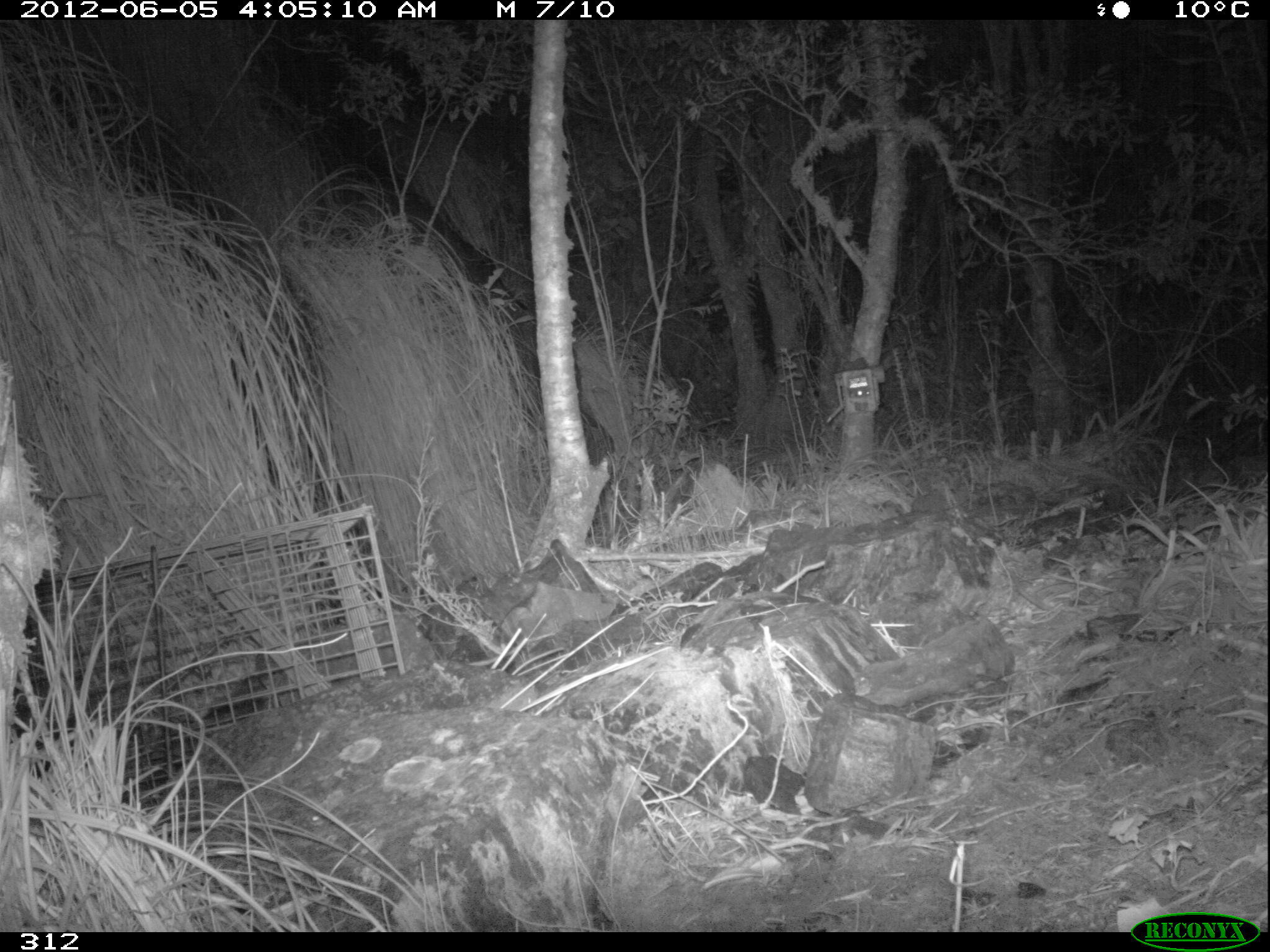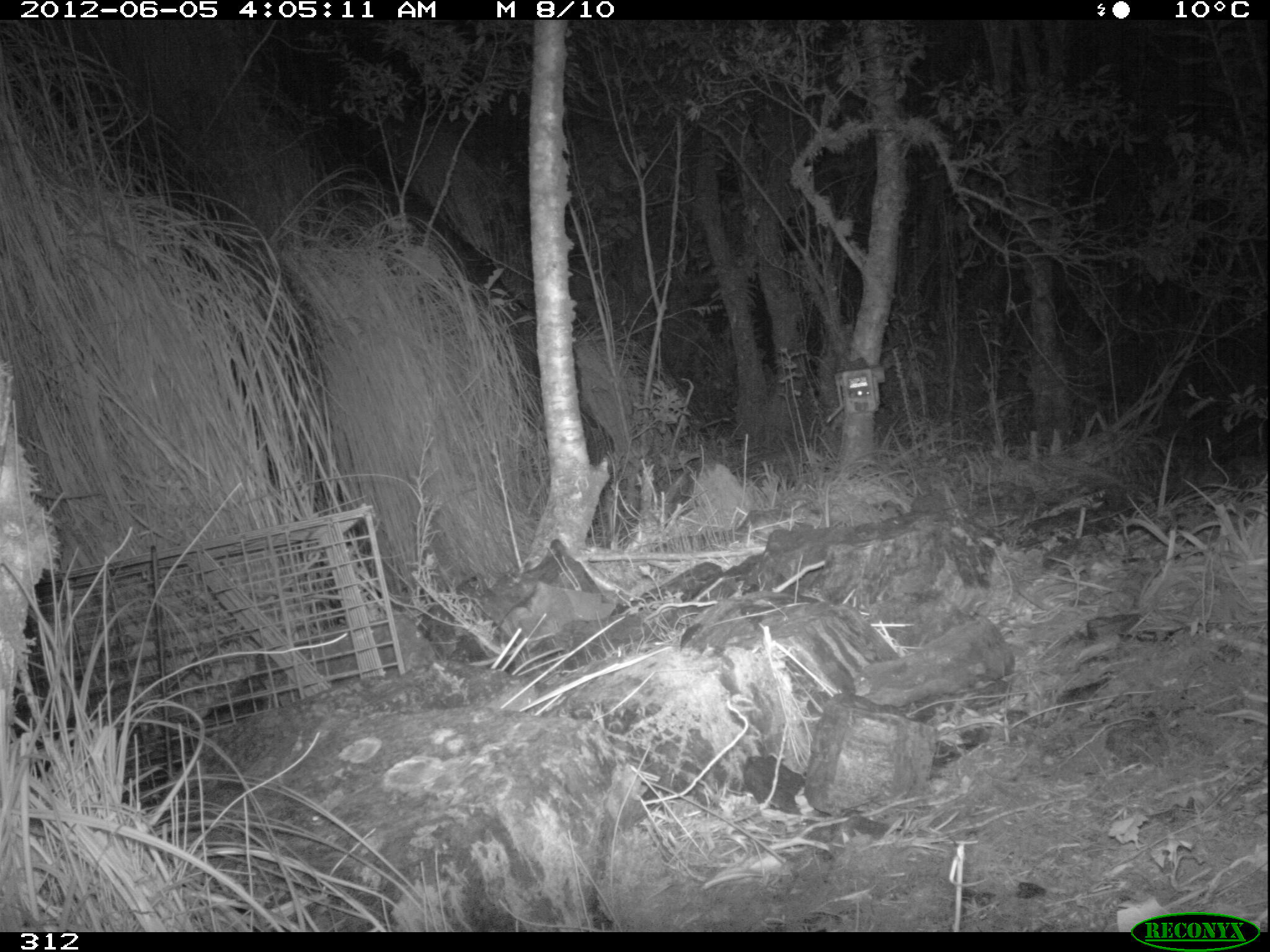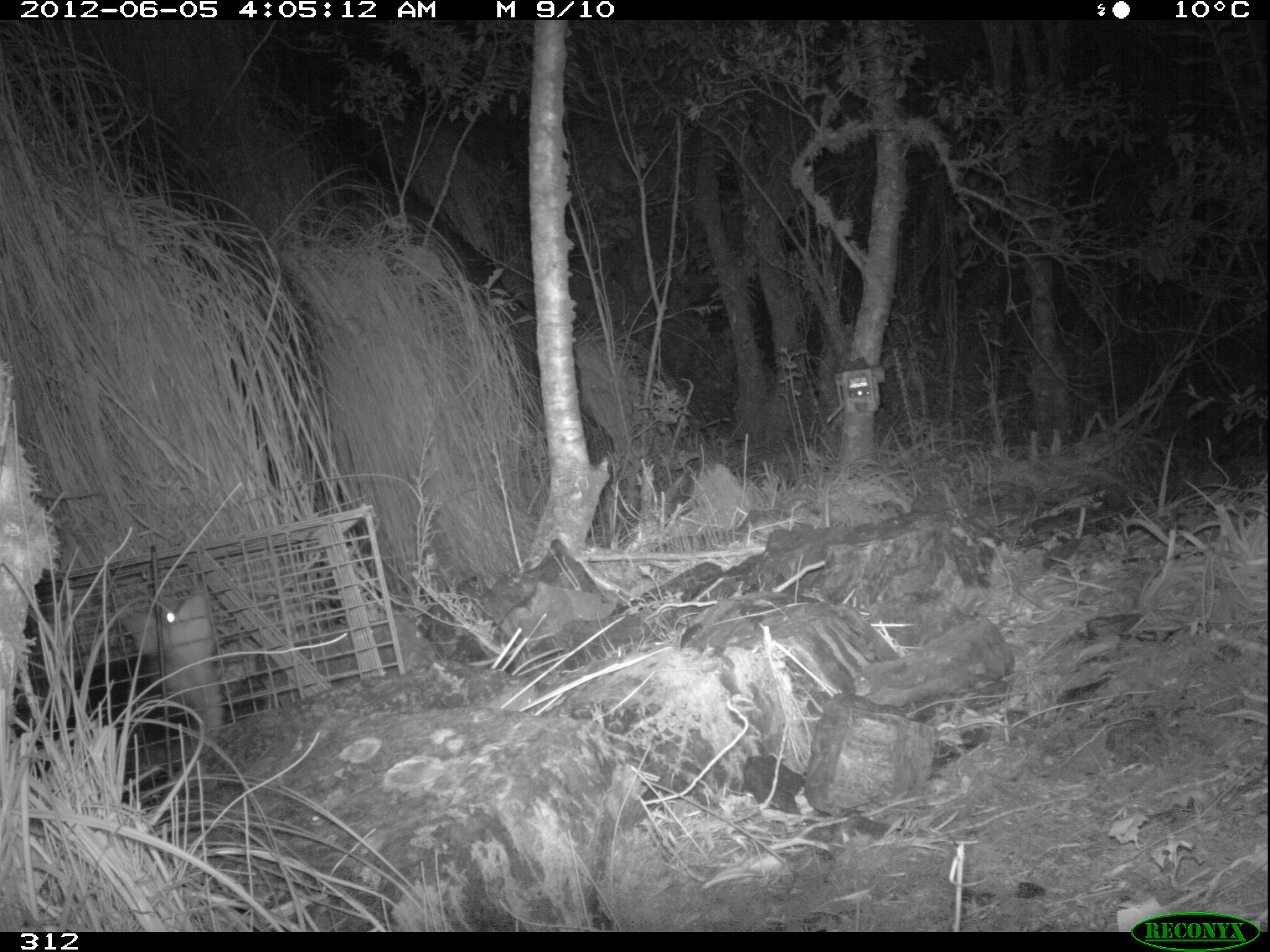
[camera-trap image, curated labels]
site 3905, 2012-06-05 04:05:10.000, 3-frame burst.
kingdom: Animalia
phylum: Chordata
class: Mammalia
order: Didelphimorphia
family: Didelphidae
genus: Didelphis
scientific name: Didelphis pernigra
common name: andean white-eared opossum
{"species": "Didelphis pernigra (andean white-eared opossum)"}